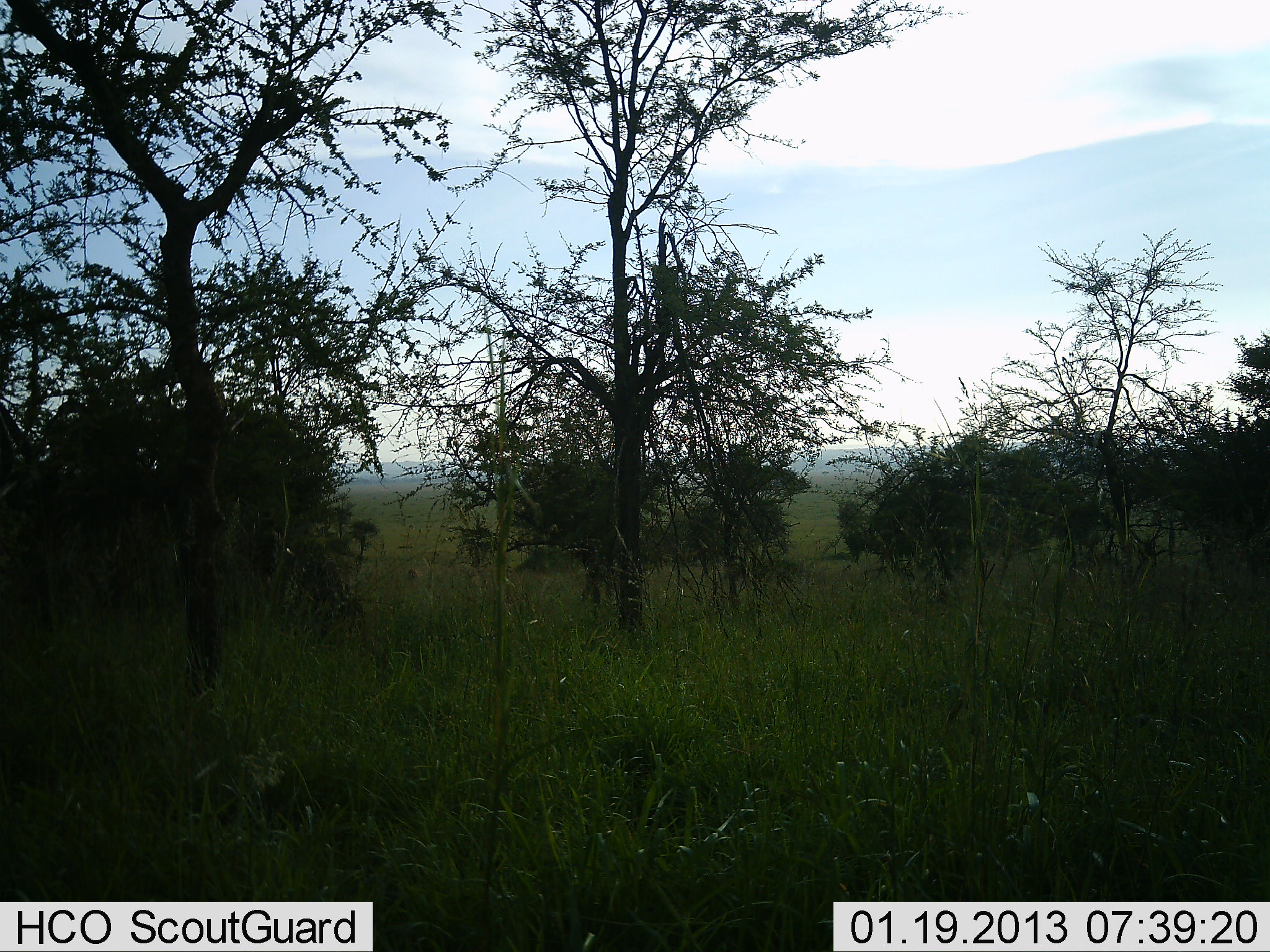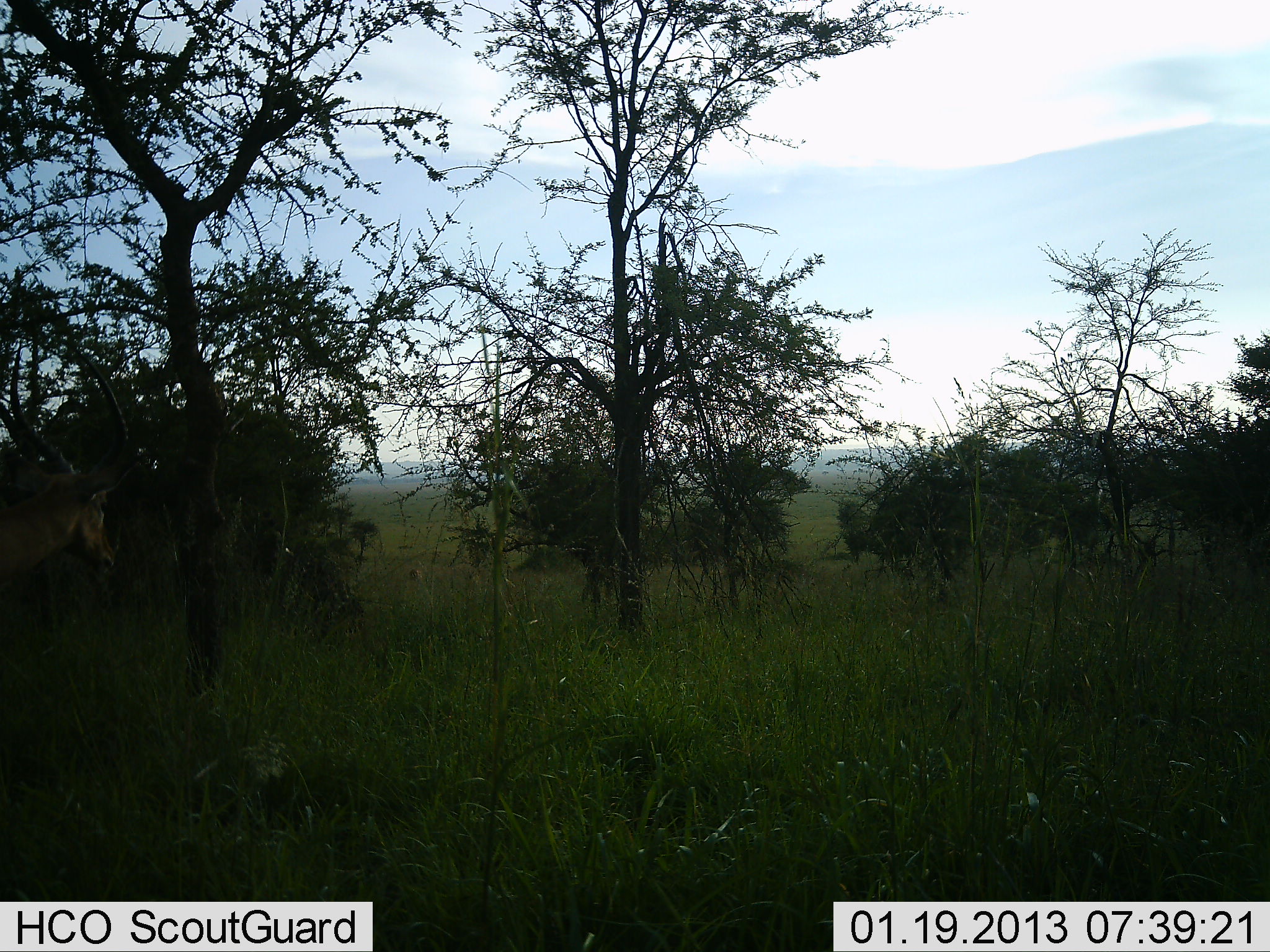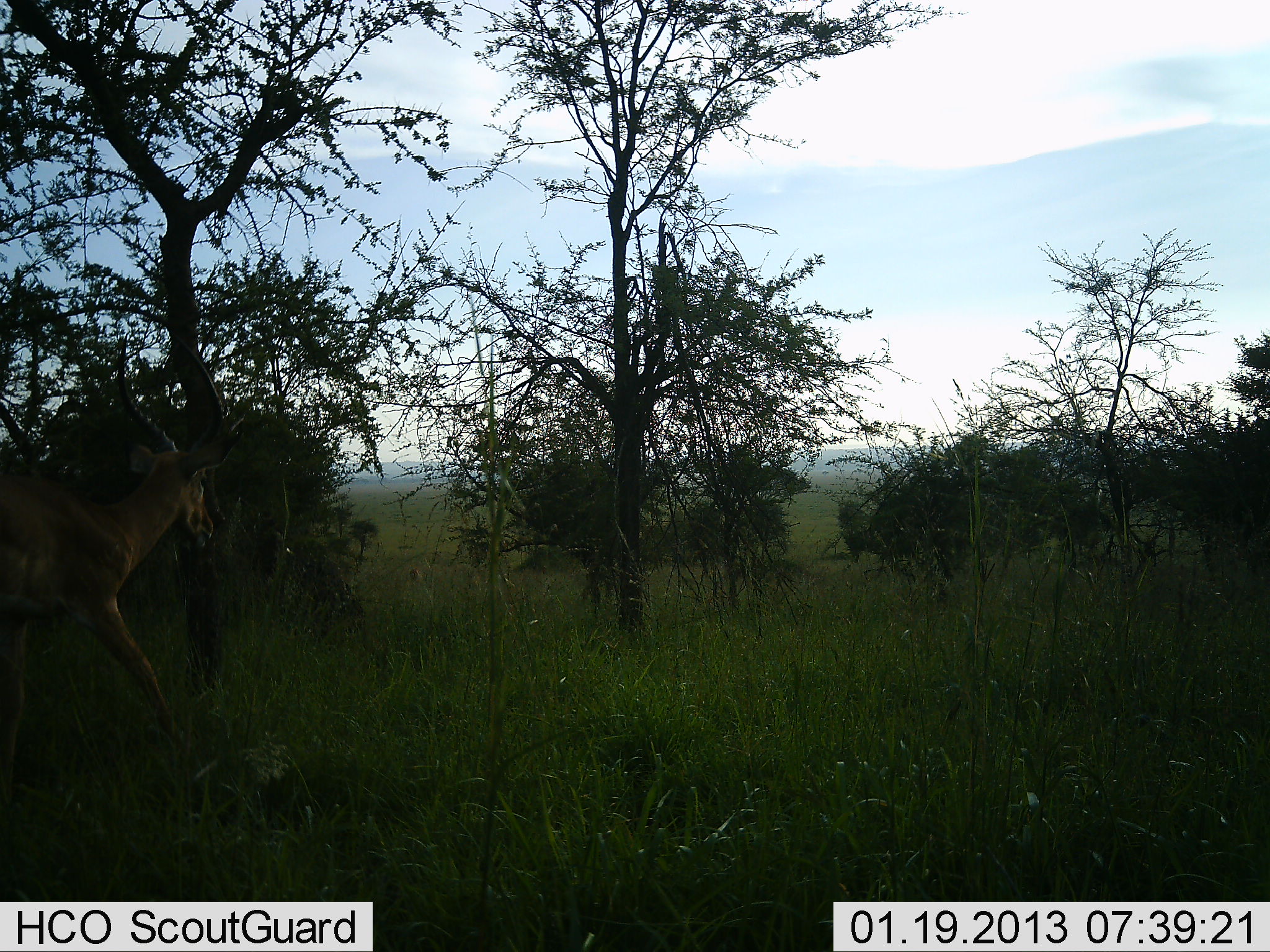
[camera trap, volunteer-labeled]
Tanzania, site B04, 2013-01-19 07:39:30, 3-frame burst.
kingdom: Animalia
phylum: Chordata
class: Mammalia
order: Artiodactyla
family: Bovidae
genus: Aepyceros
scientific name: Aepyceros melampus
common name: impala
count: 1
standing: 14%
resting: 0%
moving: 97%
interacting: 0%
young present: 0%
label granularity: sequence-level